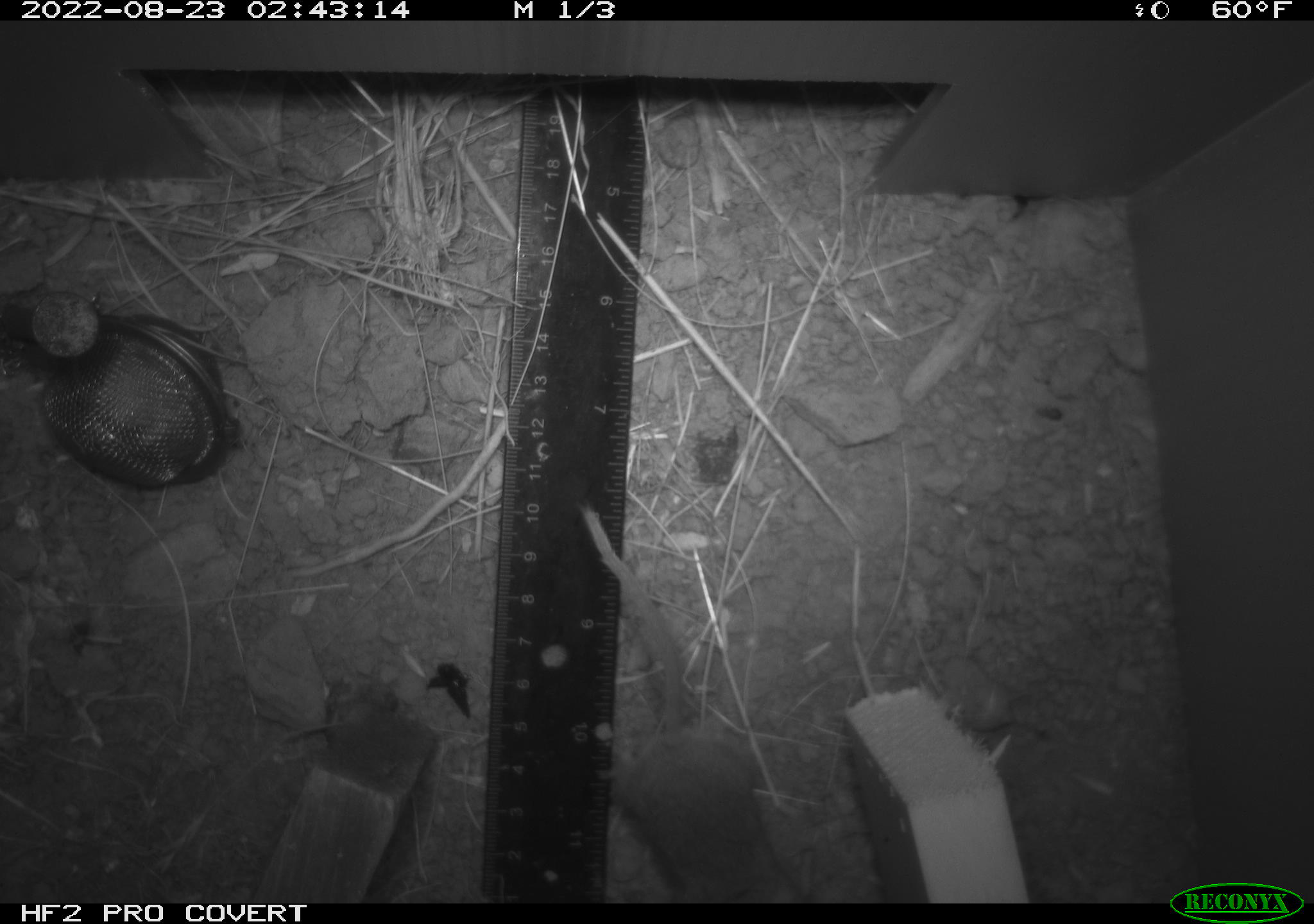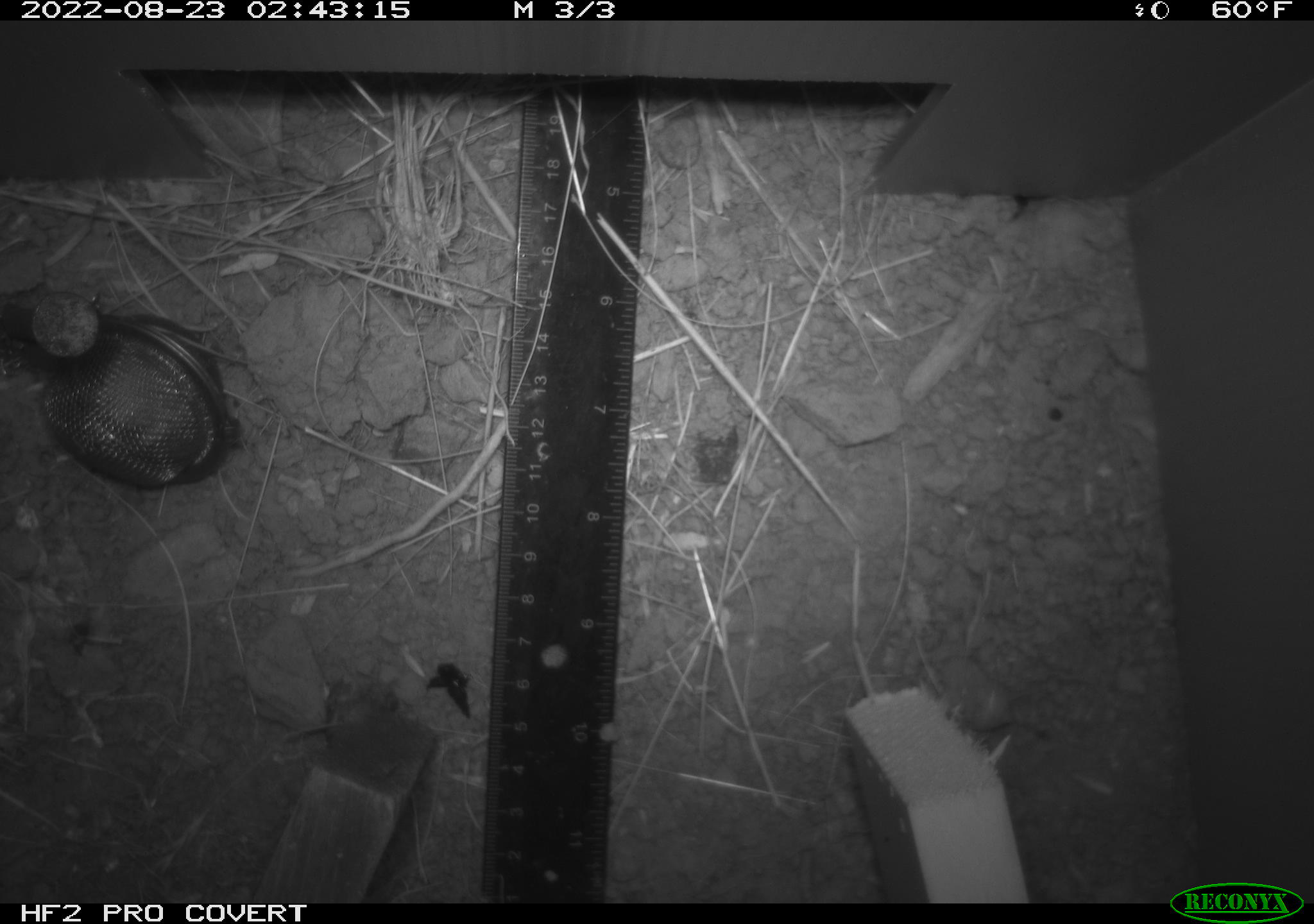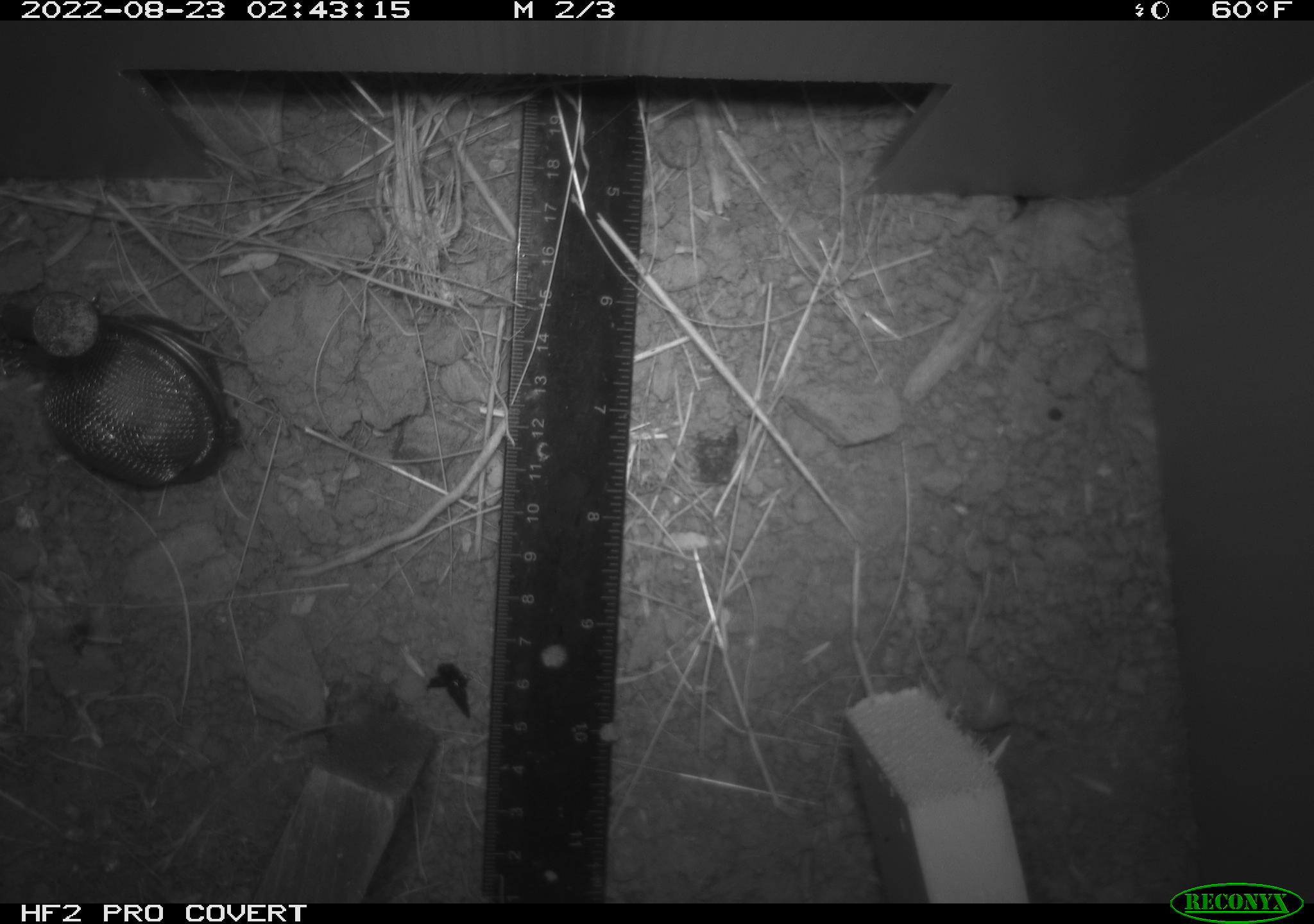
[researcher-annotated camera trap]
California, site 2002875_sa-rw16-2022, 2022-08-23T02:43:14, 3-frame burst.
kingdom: Animalia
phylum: Chordata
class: Mammalia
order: Rodentia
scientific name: Rodentia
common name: mouse species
Mouse species (Rodentia).